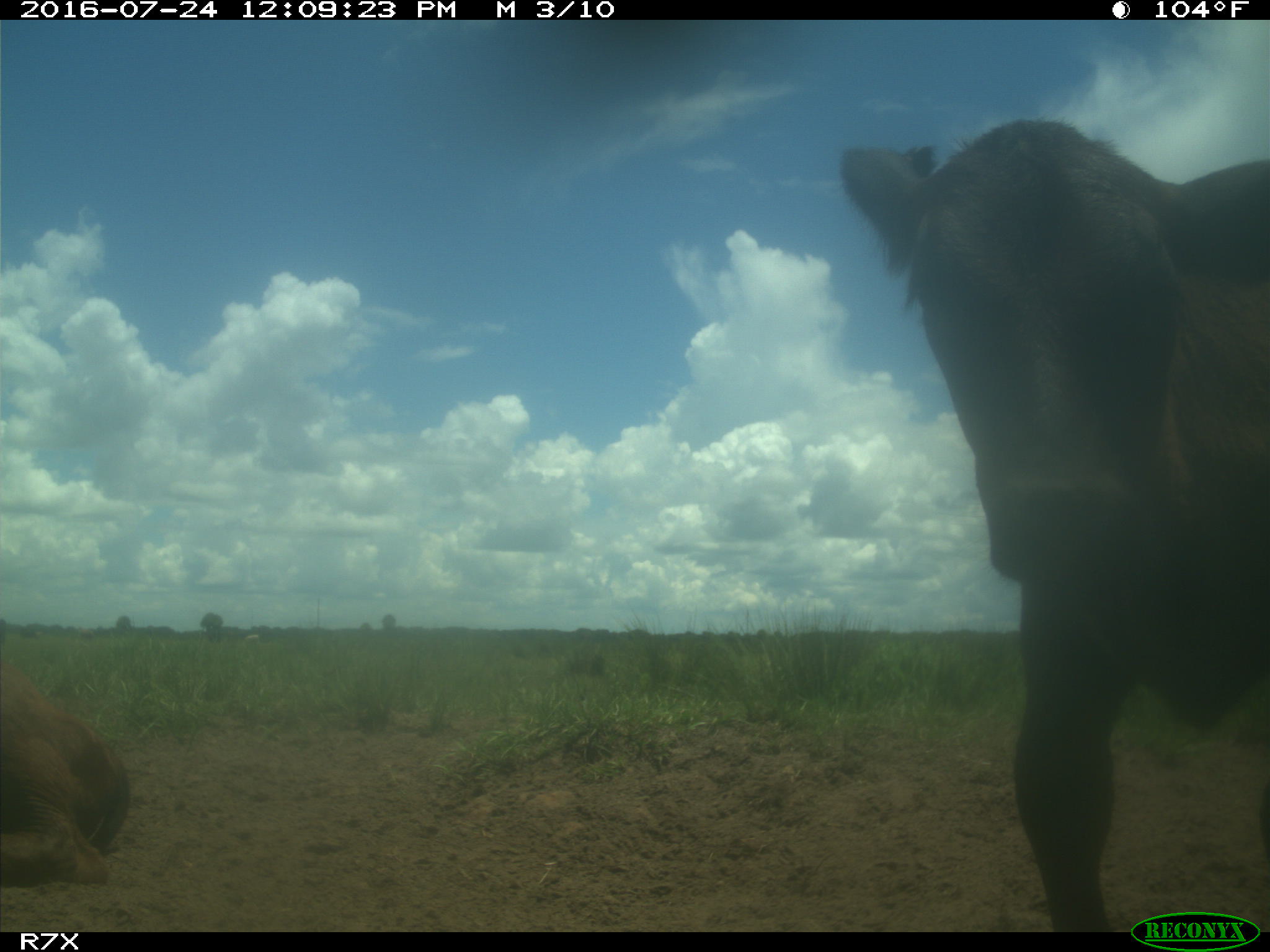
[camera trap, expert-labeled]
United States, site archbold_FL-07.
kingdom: Animalia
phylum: Chordata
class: Mammalia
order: Artiodactyla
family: Bovidae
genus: Bos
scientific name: Bos taurus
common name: domestic cow